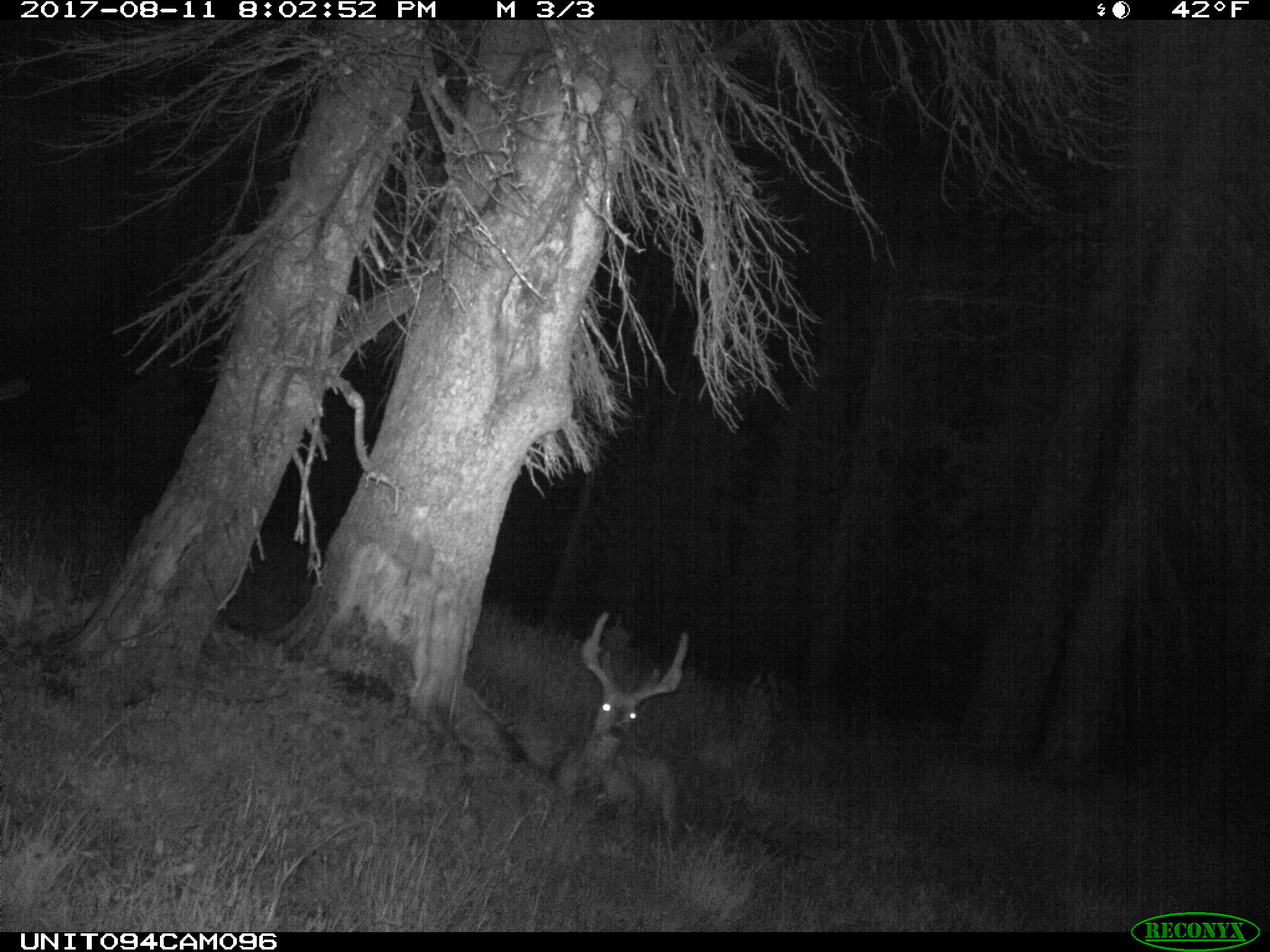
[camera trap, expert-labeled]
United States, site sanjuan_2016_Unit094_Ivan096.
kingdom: Animalia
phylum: Chordata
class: Mammalia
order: Artiodactyla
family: Cervidae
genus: Odocoileus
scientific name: Odocoileus hemionus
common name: mule deer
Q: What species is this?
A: Odocoileus hemionus (mule deer).